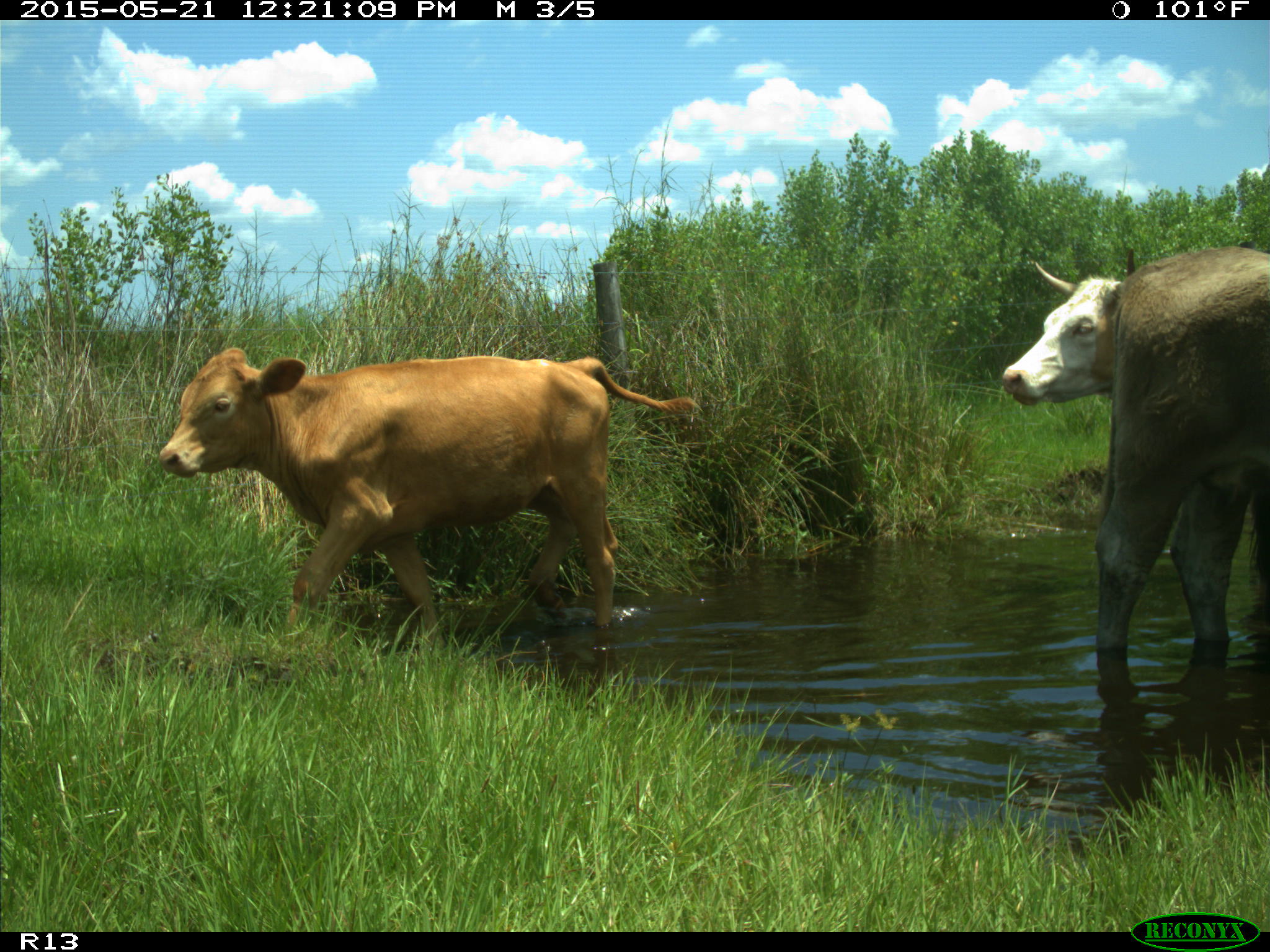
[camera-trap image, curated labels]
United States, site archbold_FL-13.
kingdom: Animalia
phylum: Chordata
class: Mammalia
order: Artiodactyla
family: Bovidae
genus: Bos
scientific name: Bos taurus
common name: domestic cow